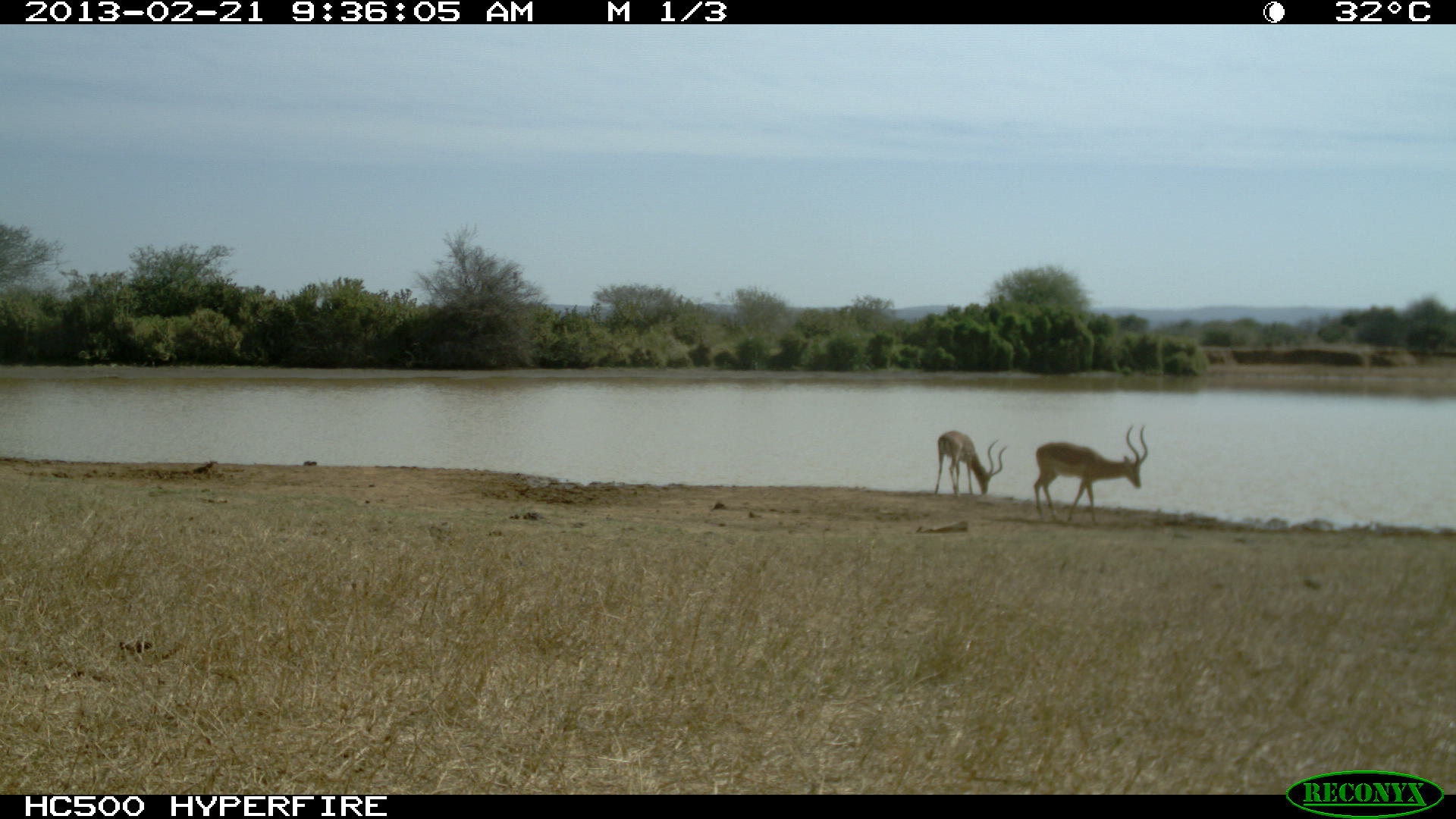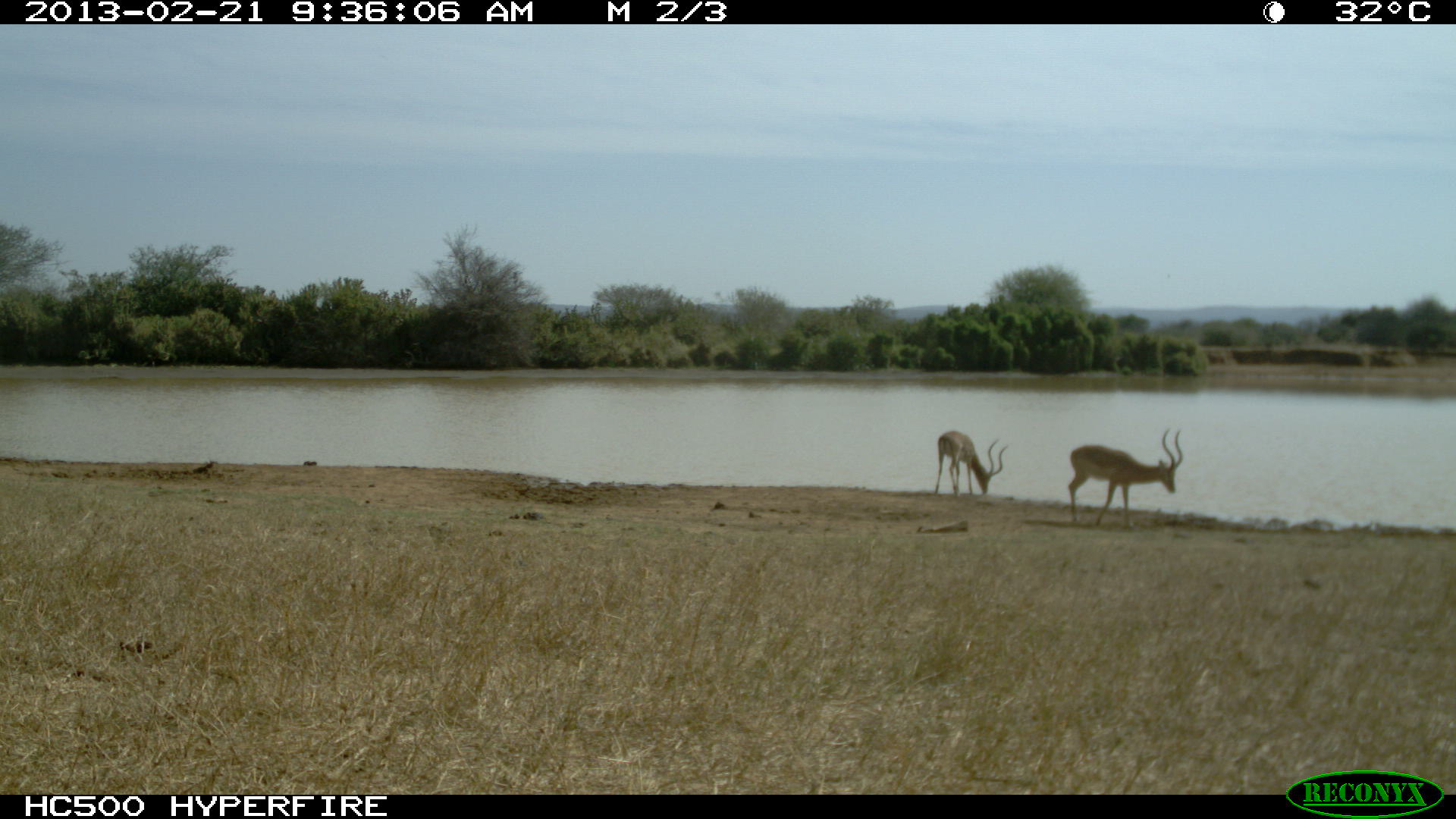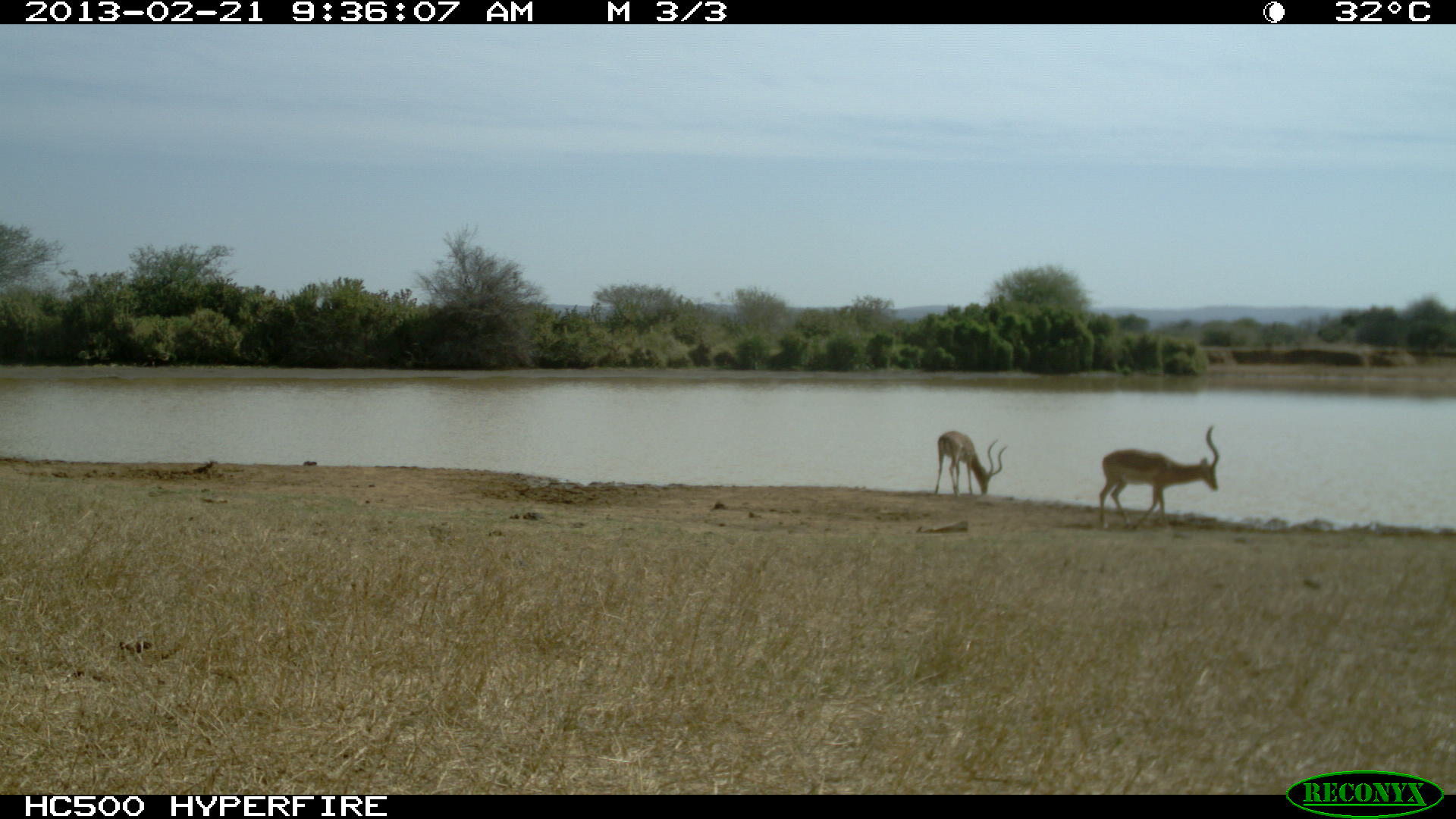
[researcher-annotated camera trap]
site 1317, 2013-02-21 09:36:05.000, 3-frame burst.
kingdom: Animalia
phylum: Chordata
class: Mammalia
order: Artiodactyla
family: Bovidae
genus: Aepyceros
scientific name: Aepyceros melampus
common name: impala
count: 2